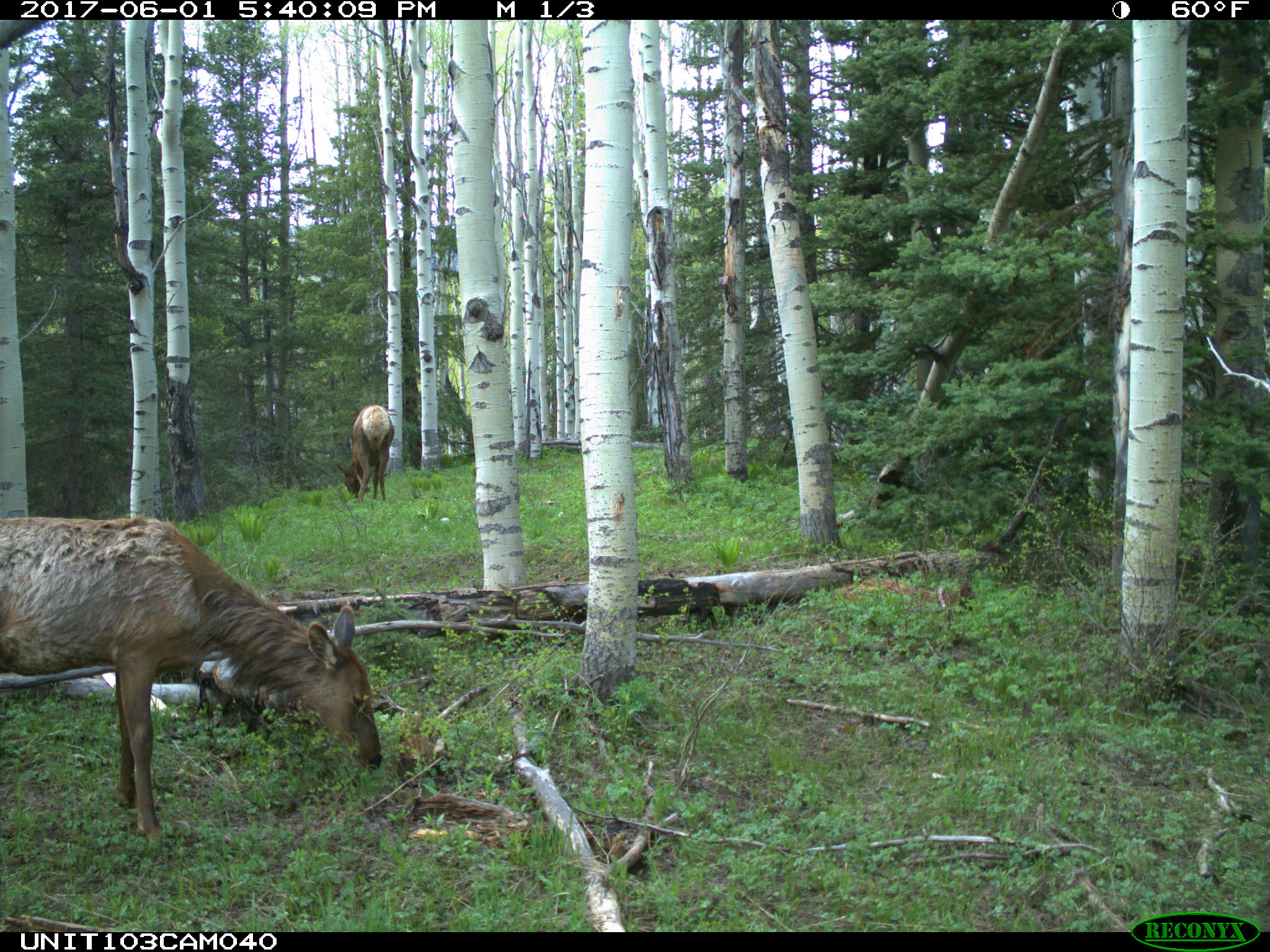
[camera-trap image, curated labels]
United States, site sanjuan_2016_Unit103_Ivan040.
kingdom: Animalia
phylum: Chordata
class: Mammalia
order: Artiodactyla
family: Cervidae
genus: Cervus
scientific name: Cervus elaphus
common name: red deer